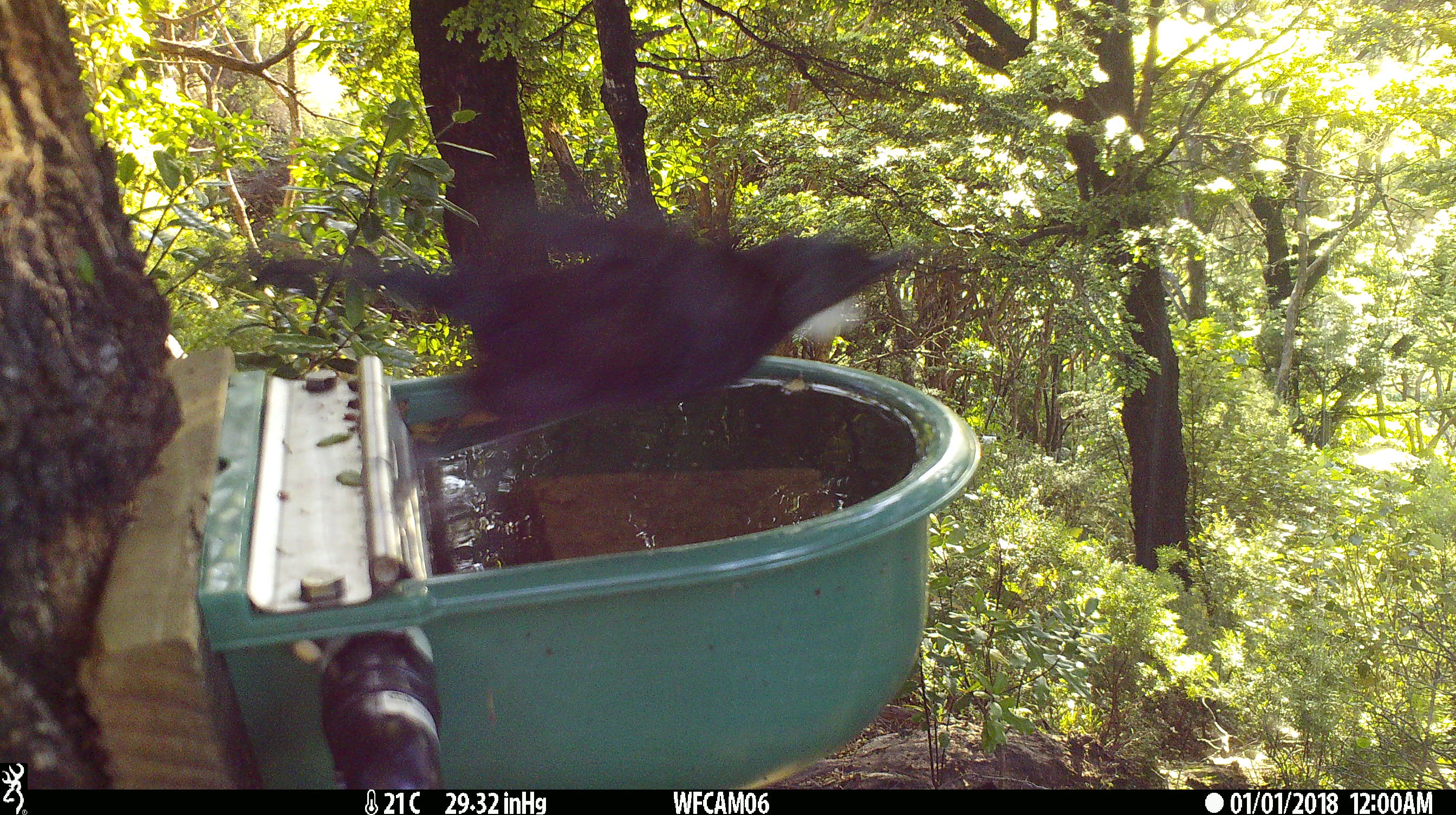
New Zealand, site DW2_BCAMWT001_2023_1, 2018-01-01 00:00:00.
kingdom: Animalia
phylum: Chordata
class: Aves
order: Passeriformes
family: Meliphagidae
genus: Prosthemadera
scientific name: Prosthemadera novaeseelandiae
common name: tui